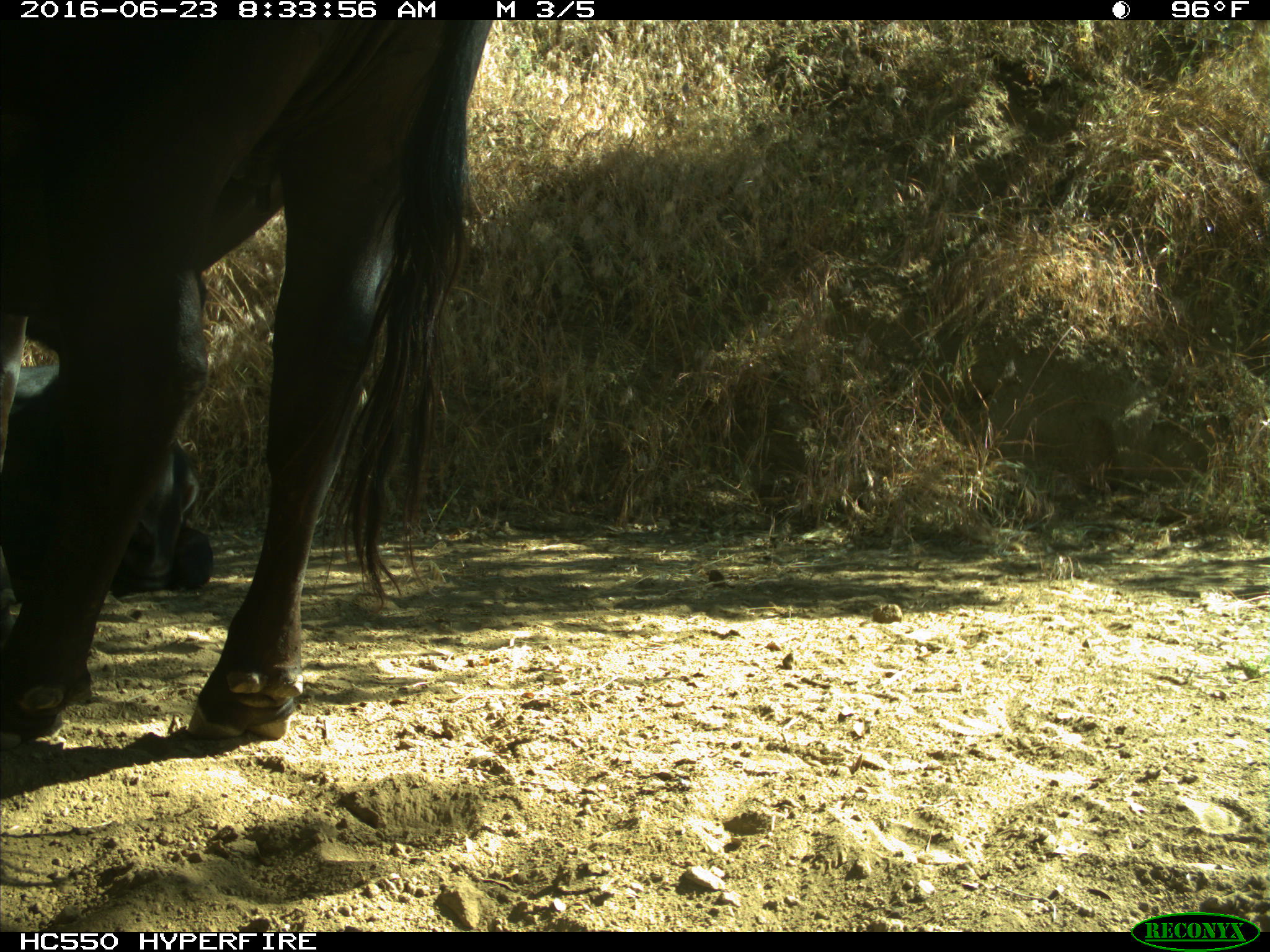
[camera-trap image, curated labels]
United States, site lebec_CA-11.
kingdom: Animalia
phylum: Chordata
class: Mammalia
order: Artiodactyla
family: Bovidae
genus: Bos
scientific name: Bos taurus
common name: domestic cow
Bos taurus (domestic cow).